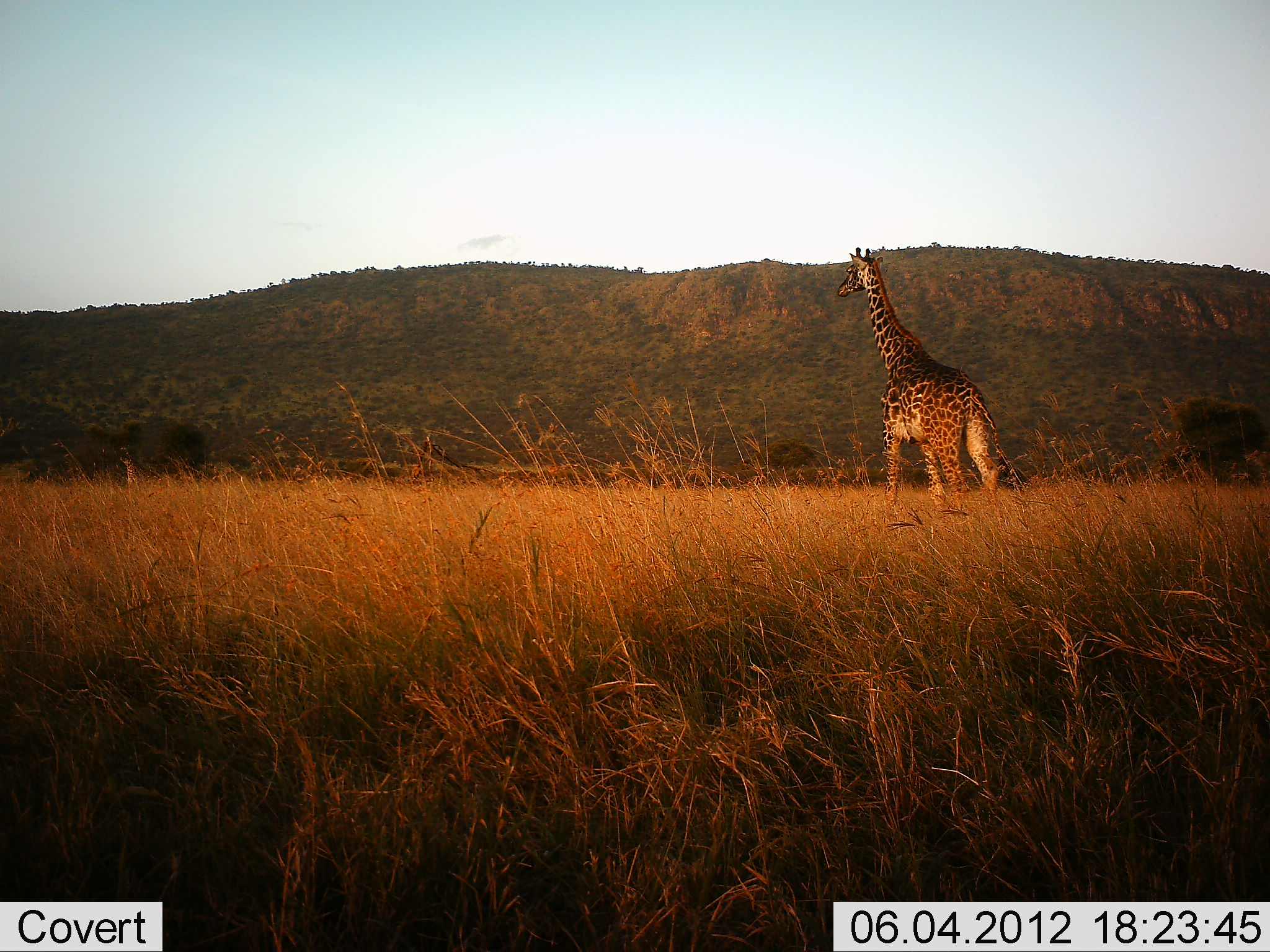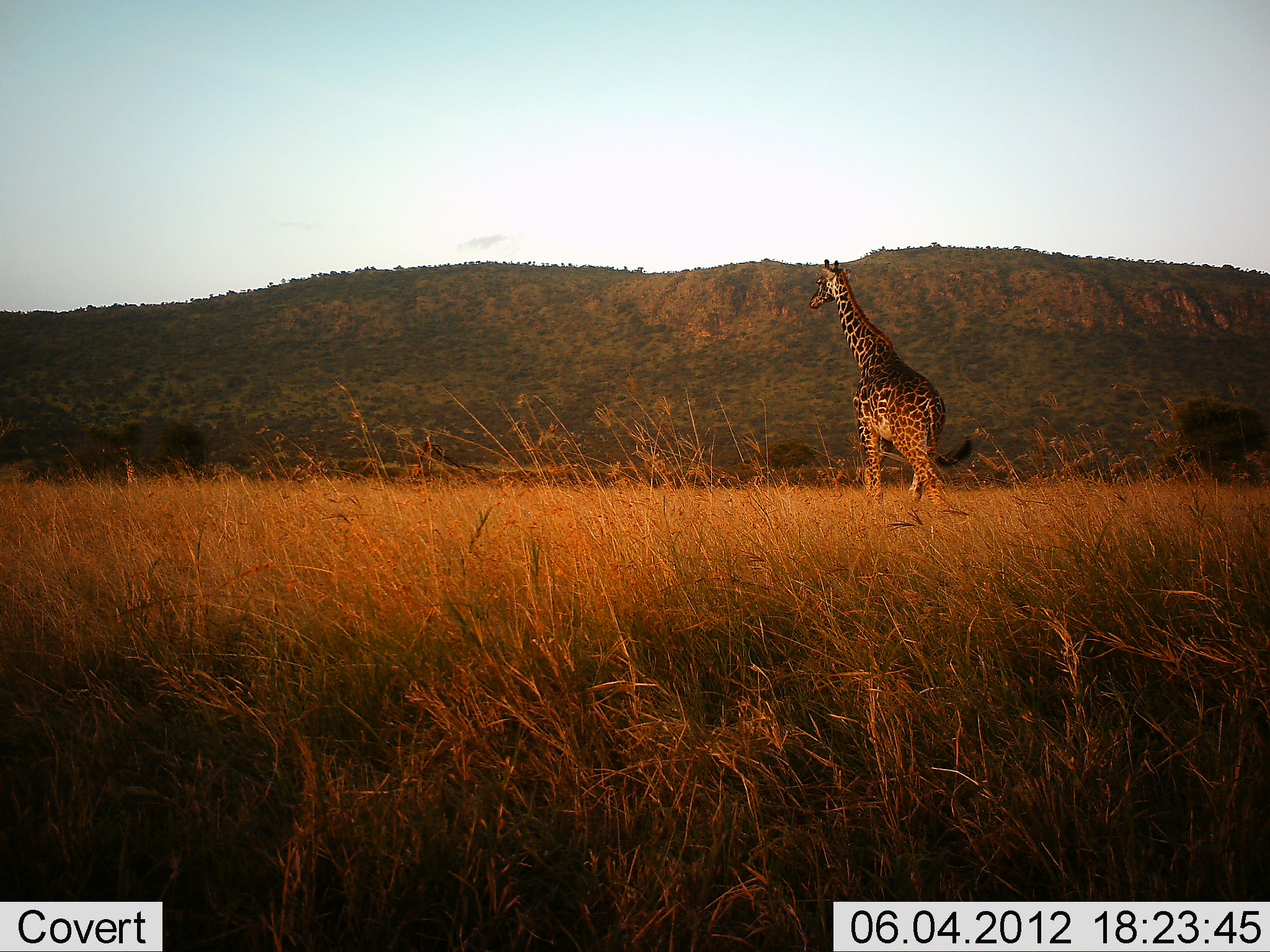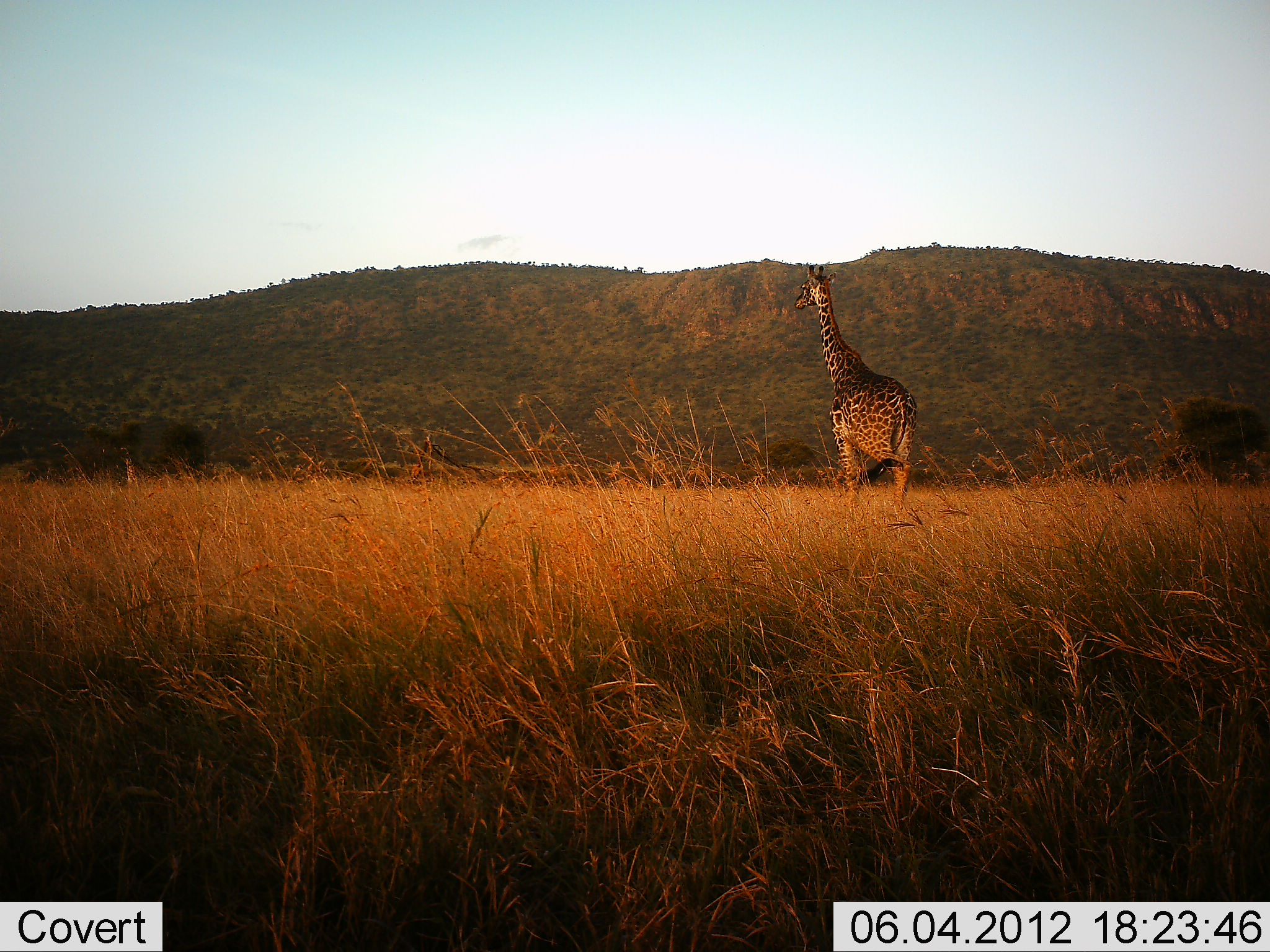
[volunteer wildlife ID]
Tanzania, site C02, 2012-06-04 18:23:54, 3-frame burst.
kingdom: Animalia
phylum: Chordata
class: Mammalia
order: Artiodactyla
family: Giraffidae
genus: Giraffa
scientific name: Giraffa camelopardalis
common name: giraffe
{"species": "giraffe (Giraffa camelopardalis)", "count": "1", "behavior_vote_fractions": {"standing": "20%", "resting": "0%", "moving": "90%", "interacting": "0%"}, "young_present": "0%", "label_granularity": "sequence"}